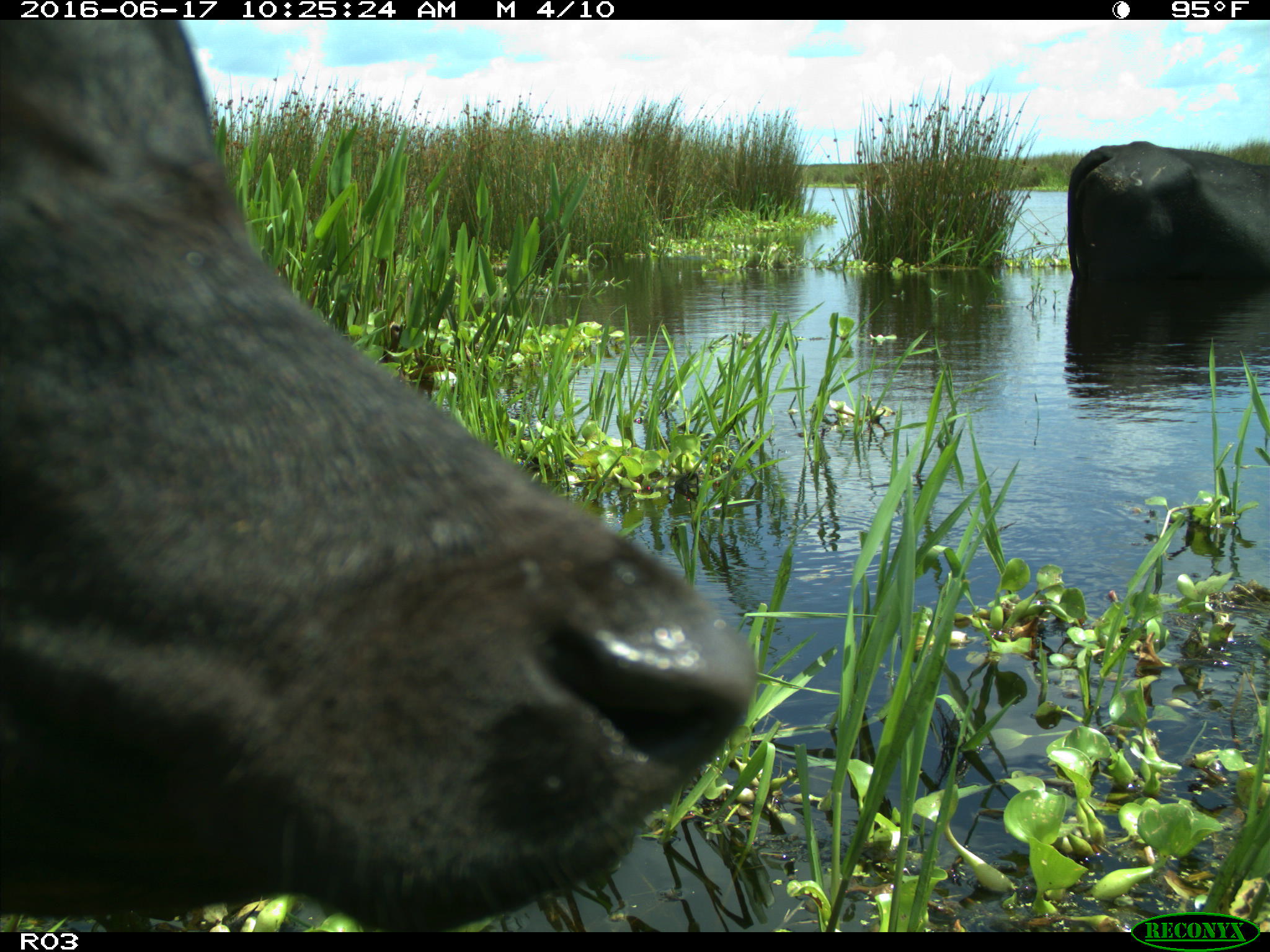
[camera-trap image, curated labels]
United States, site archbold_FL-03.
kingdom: Animalia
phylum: Chordata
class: Mammalia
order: Artiodactyla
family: Bovidae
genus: Bos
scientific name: Bos taurus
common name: domestic cow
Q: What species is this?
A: Bos taurus (domestic cow).